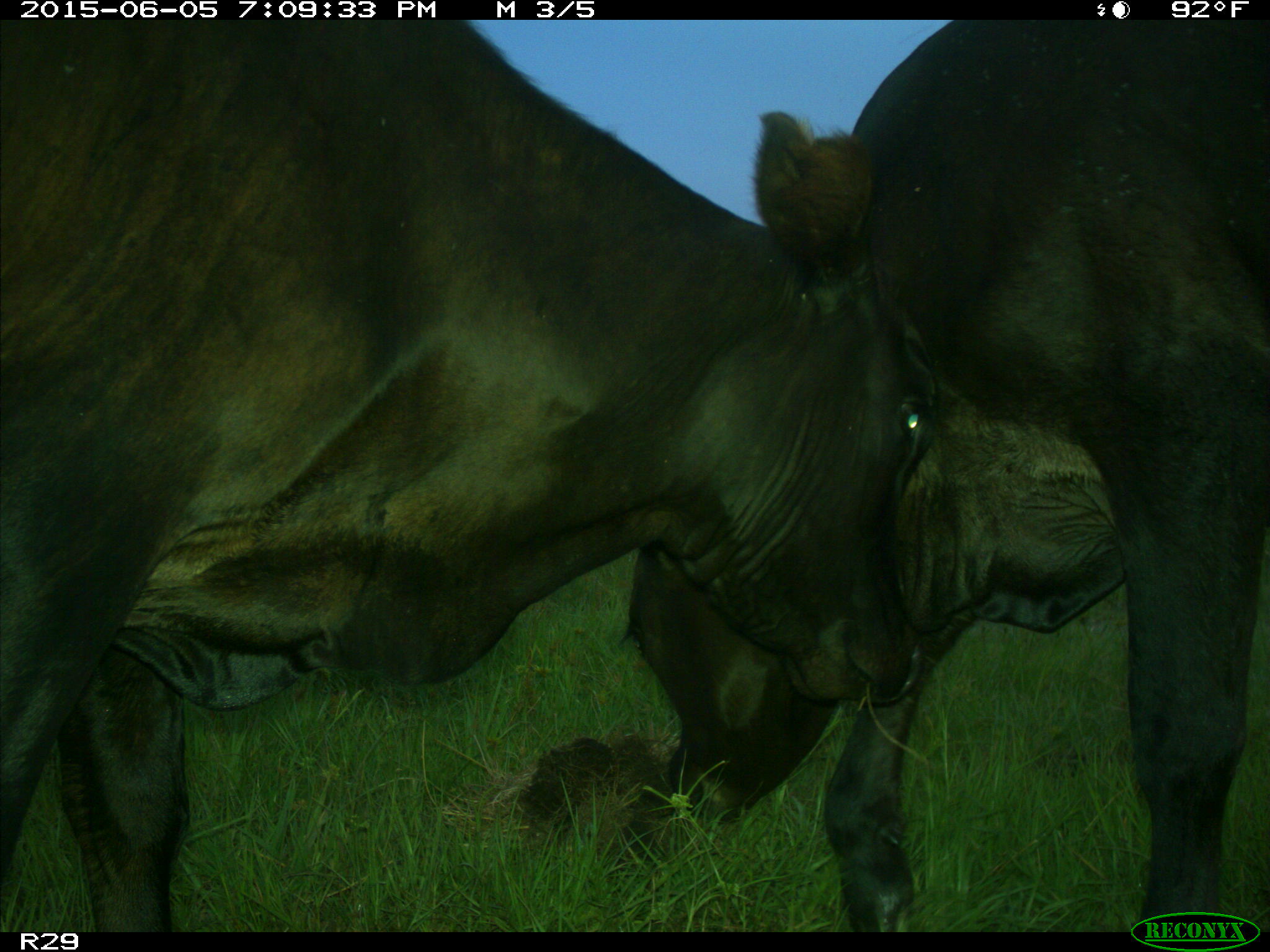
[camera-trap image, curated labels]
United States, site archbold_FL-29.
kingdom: Animalia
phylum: Chordata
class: Mammalia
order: Artiodactyla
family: Bovidae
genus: Bos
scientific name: Bos taurus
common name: domestic cow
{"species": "Bos taurus (domestic cow)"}